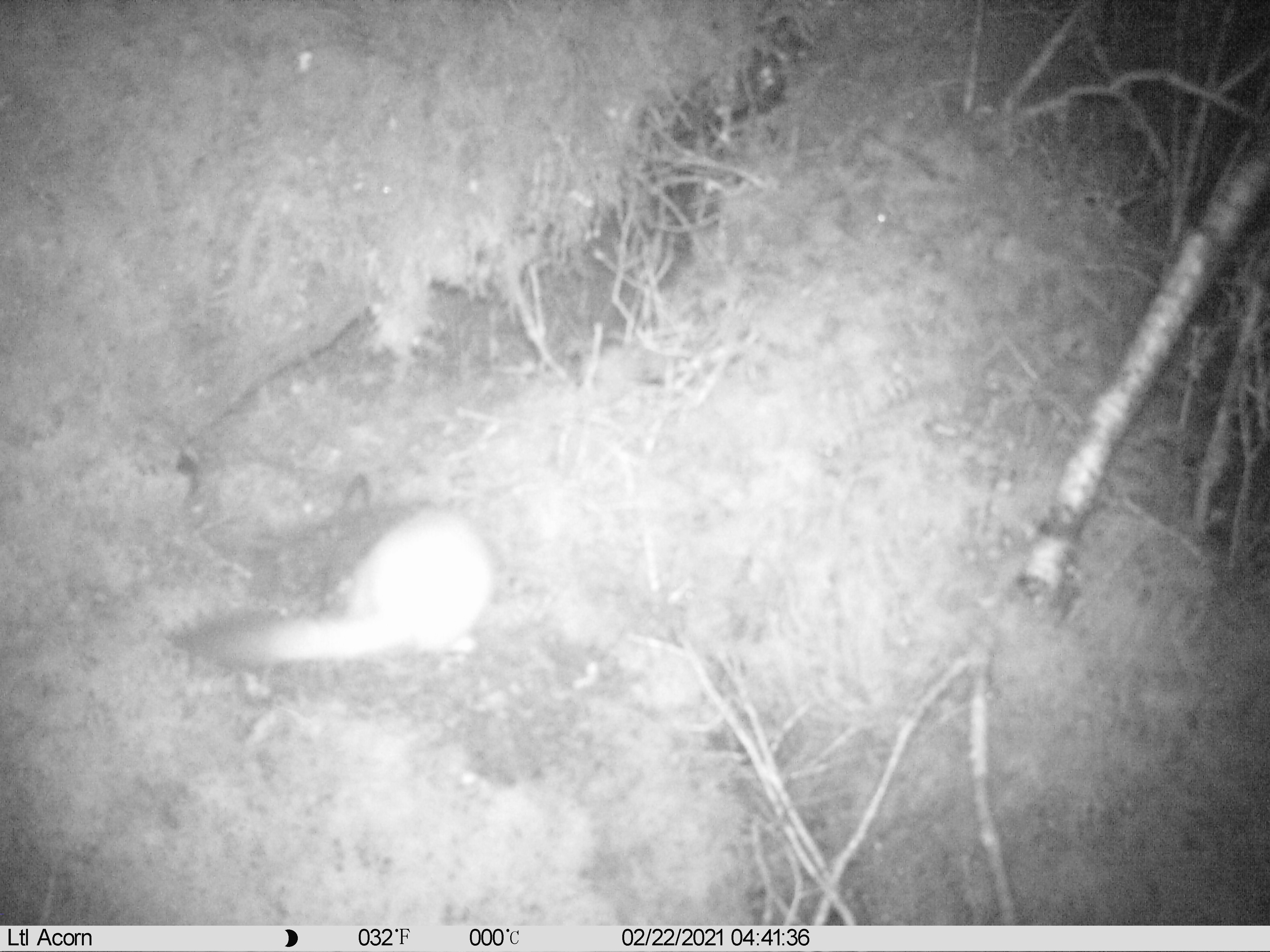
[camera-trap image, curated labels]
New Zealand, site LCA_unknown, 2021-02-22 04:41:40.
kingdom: Animalia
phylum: Chordata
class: Mammalia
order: Carnivora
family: Mustelidae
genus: Mustela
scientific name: Mustela erminea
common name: stoat